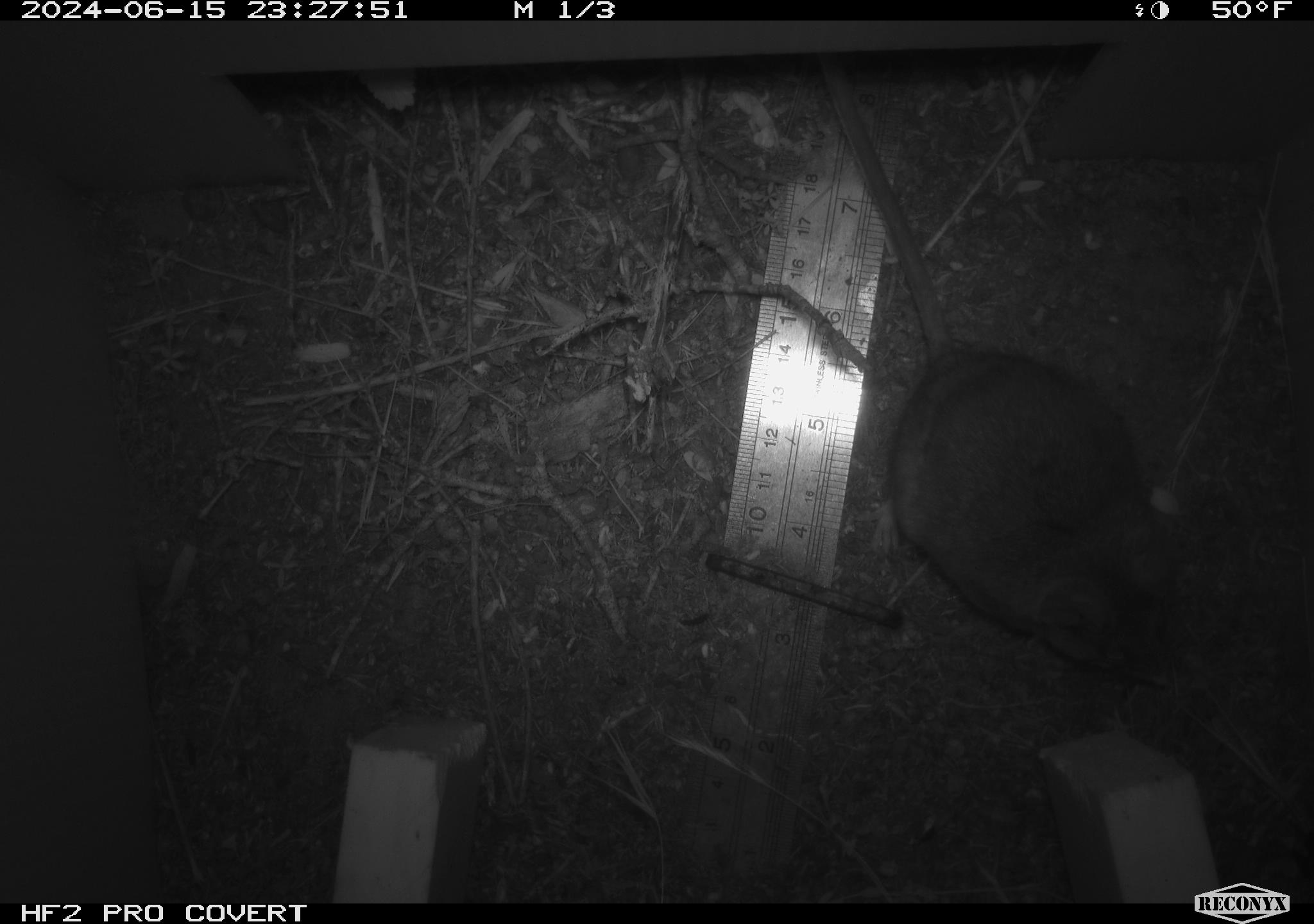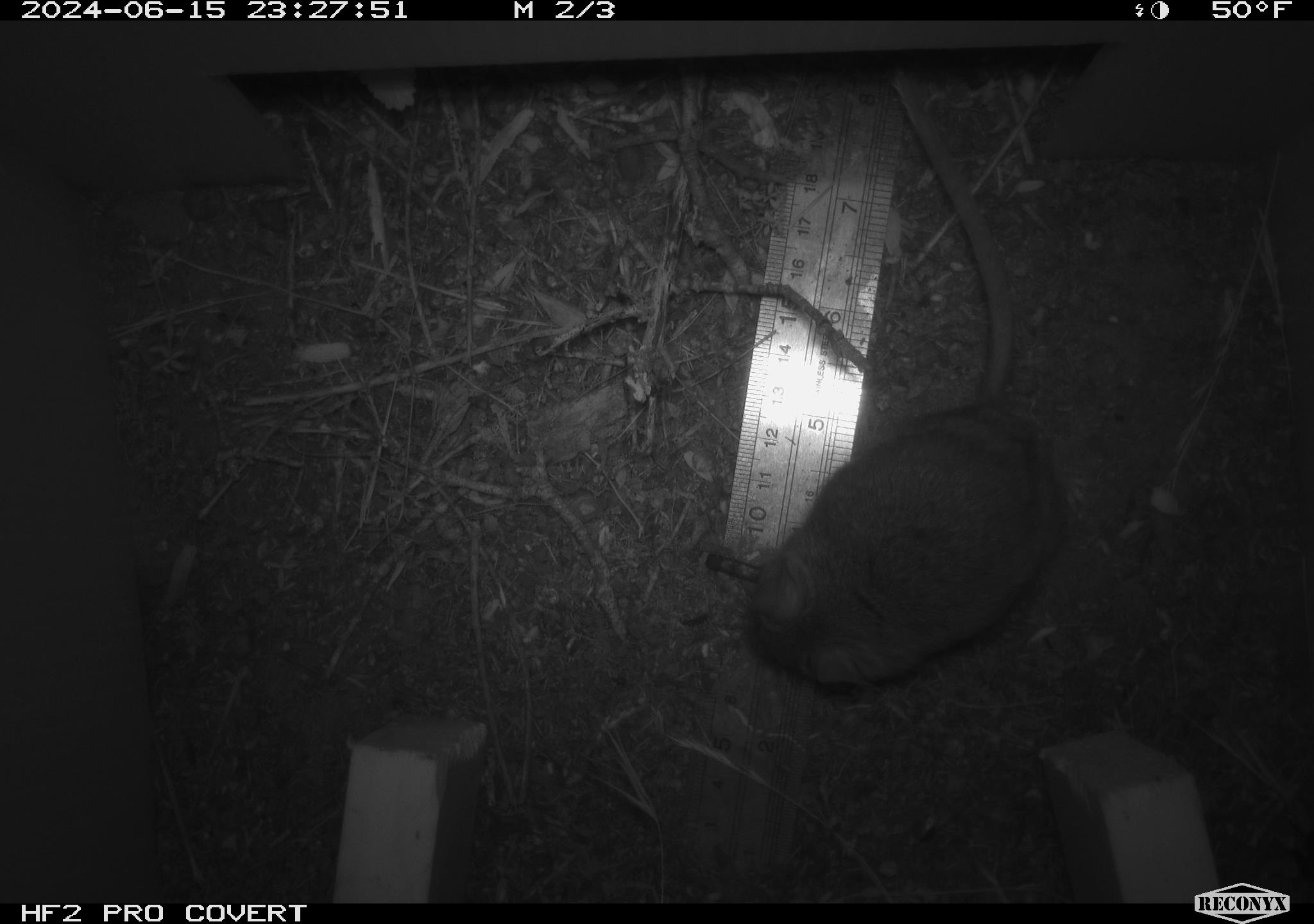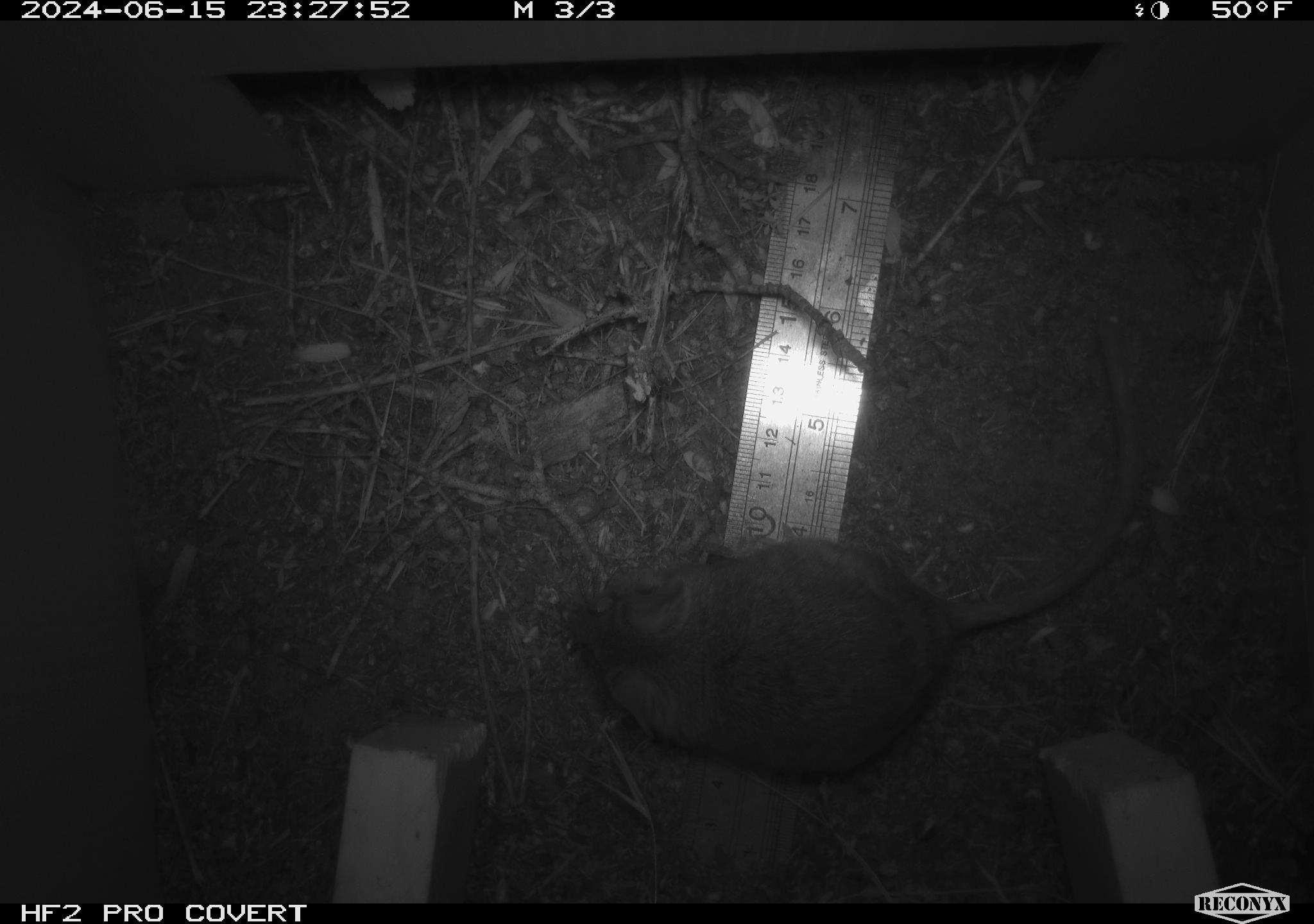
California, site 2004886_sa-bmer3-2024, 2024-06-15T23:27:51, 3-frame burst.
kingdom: Animalia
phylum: Chordata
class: Mammalia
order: Rodentia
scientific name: Rodentia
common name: mouse species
Mouse species (Rodentia).